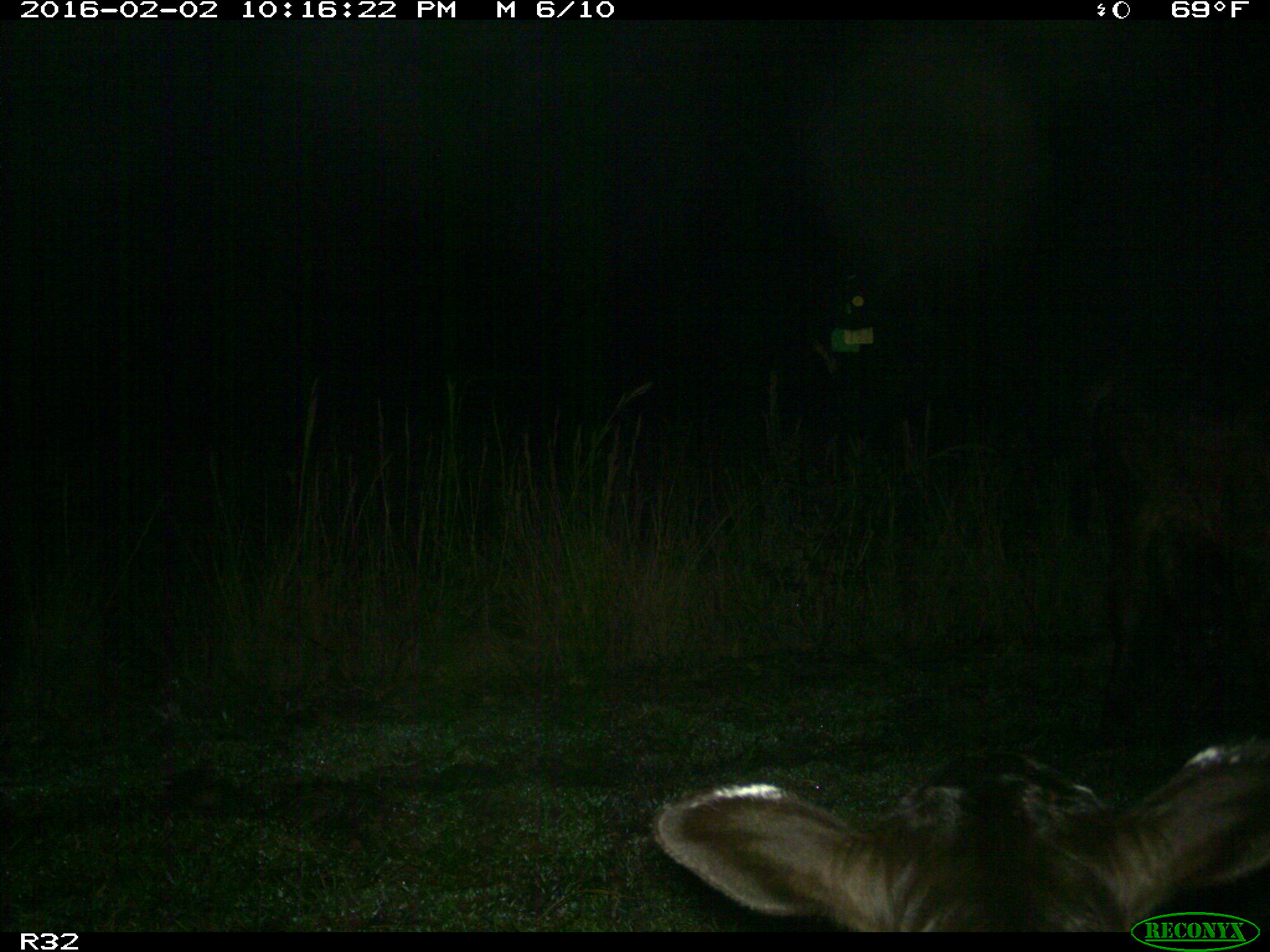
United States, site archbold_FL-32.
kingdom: Animalia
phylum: Chordata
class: Mammalia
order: Artiodactyla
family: Bovidae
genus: Bos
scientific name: Bos taurus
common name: domestic cow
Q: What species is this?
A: Bos taurus (domestic cow).